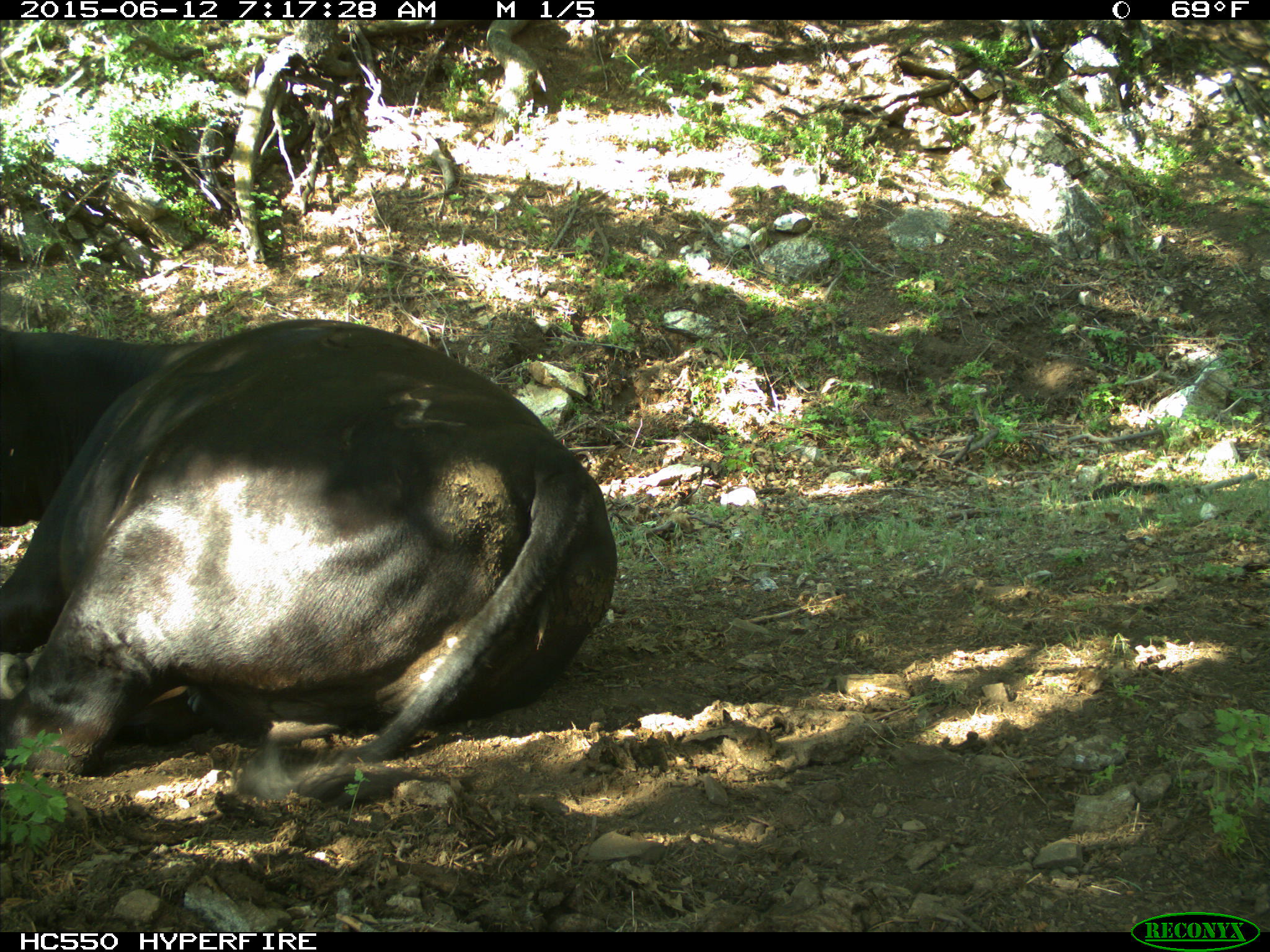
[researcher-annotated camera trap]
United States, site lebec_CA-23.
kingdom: Animalia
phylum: Chordata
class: Mammalia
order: Artiodactyla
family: Bovidae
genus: Bos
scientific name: Bos taurus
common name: domestic cow